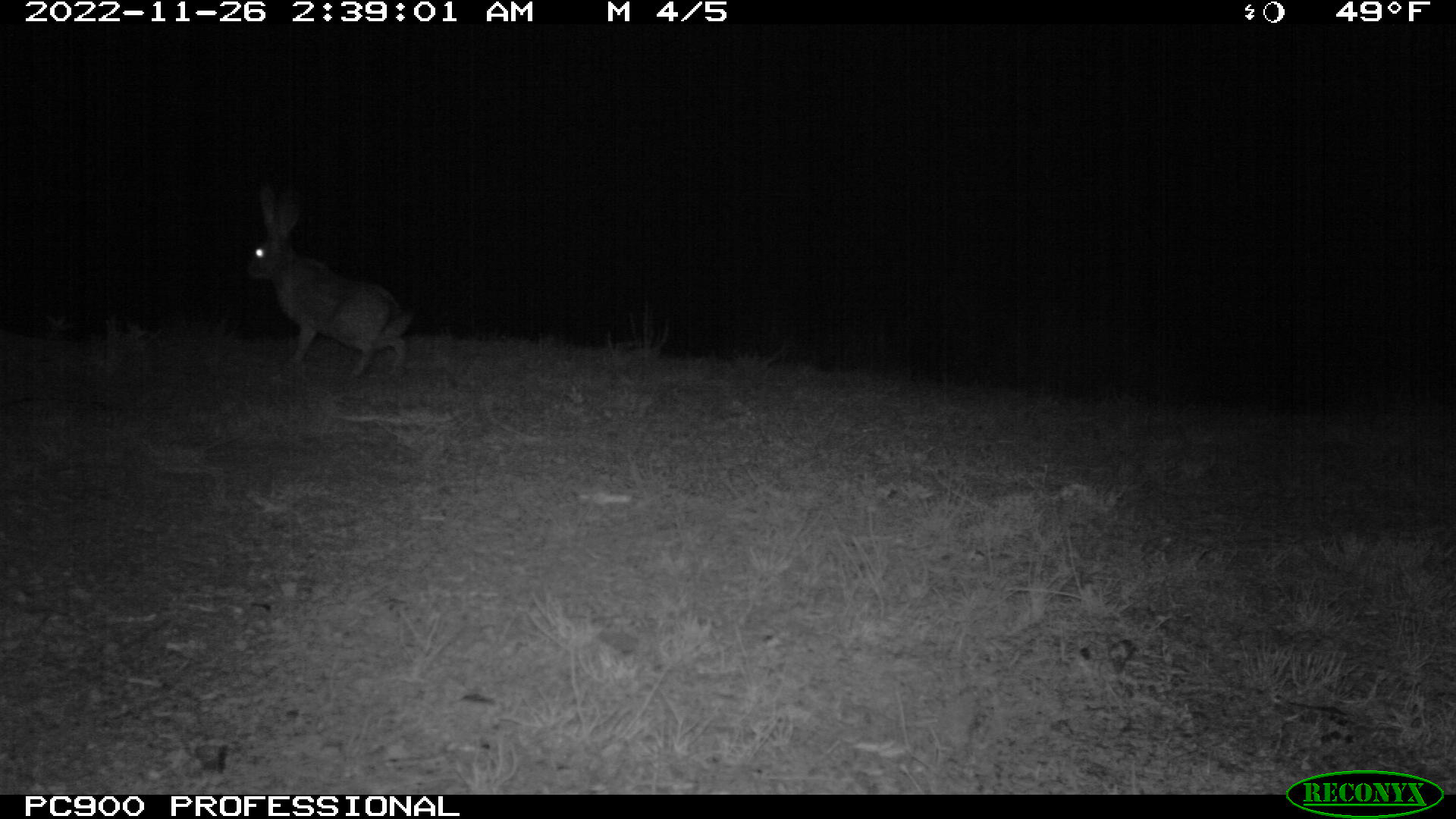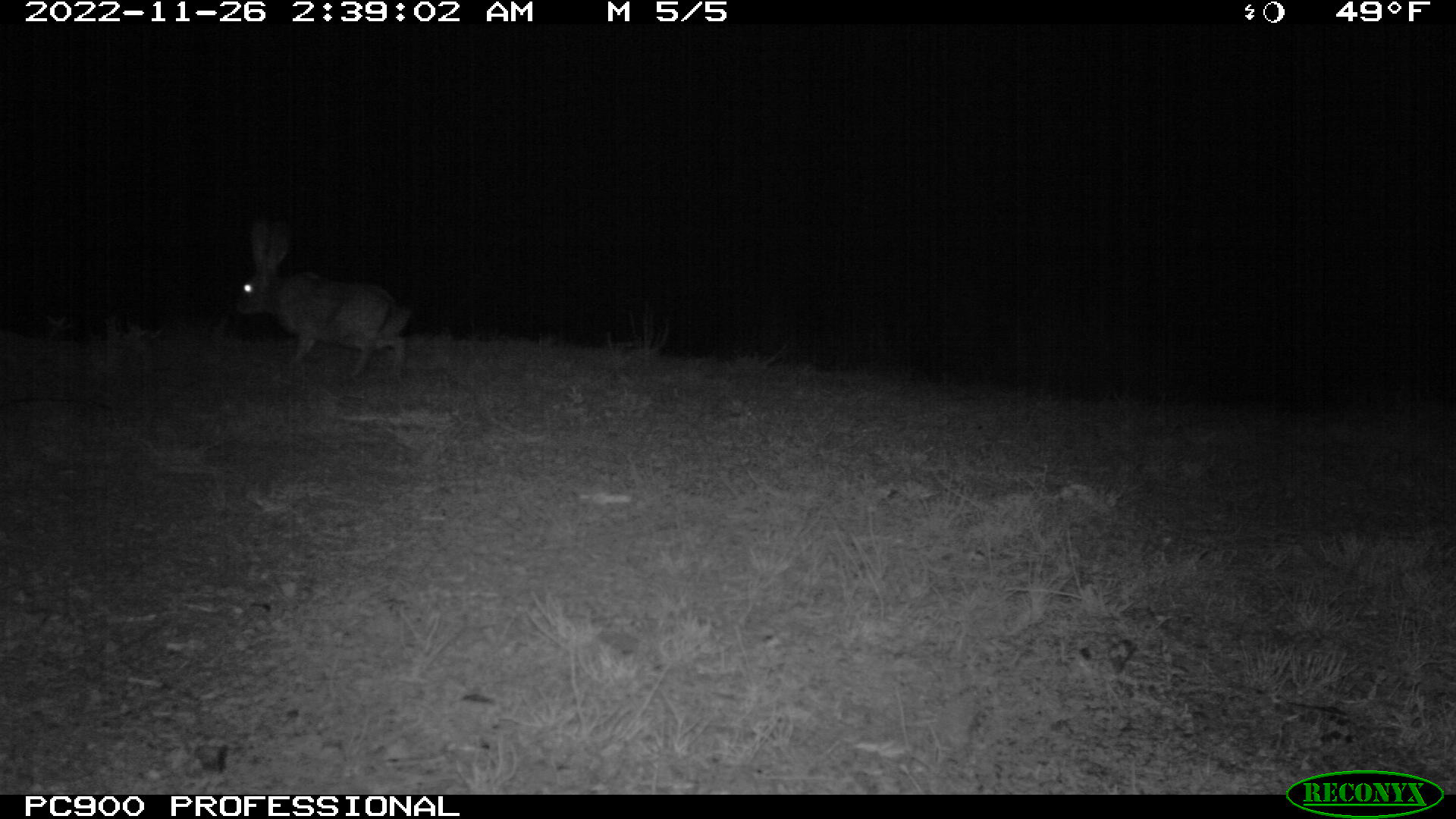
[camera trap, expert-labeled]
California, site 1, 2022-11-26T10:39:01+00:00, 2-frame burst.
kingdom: Animalia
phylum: Chordata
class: Mammalia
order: Lagomorpha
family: Leporidae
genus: Lepus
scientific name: Lepus californicus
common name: black-tailed jackrabbit